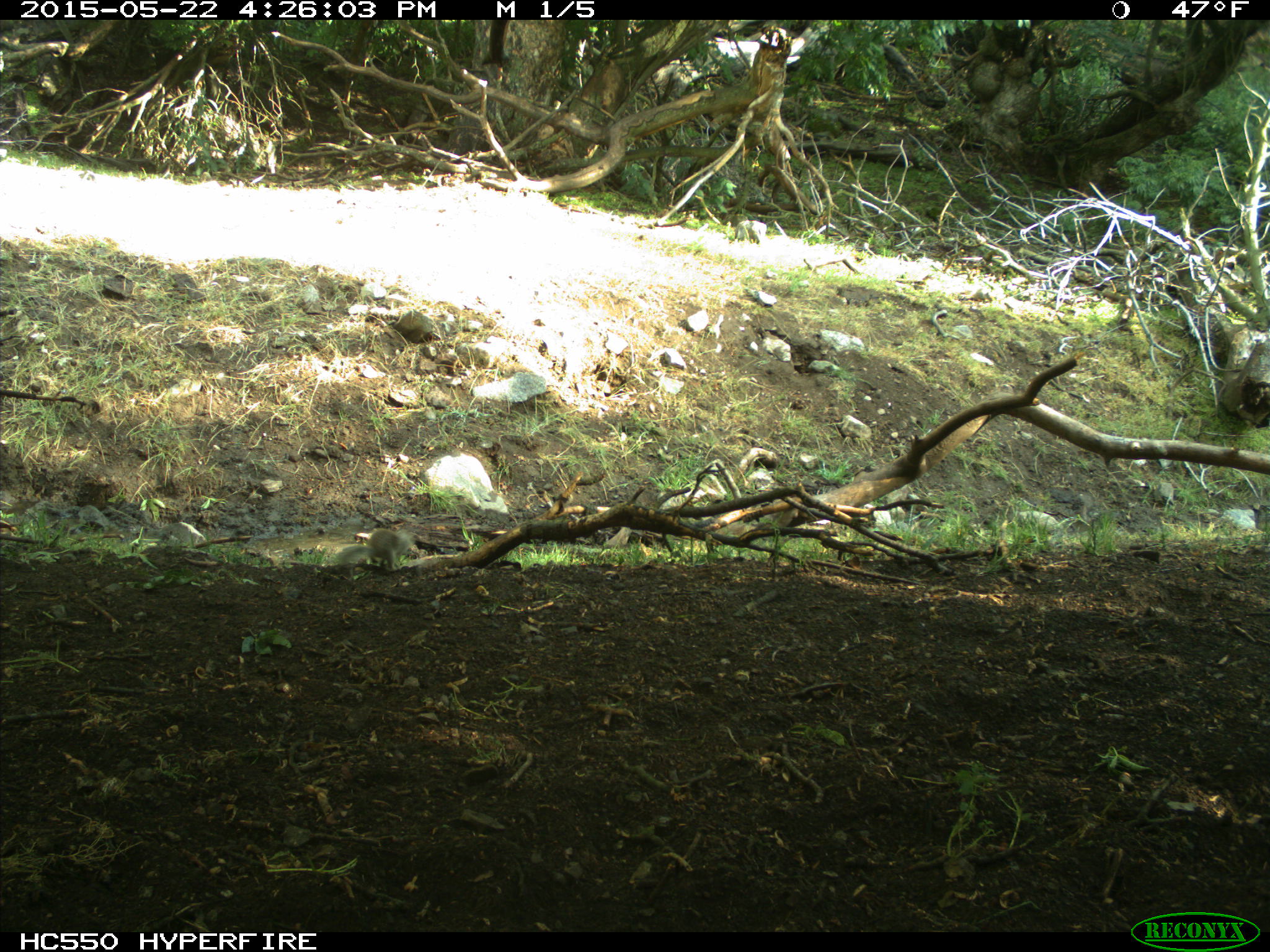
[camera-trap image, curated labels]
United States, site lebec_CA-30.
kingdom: Animalia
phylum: Chordata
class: Mammalia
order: Rodentia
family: Sciuridae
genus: Otospermophilus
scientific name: Otospermophilus beecheyi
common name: california ground squirrel